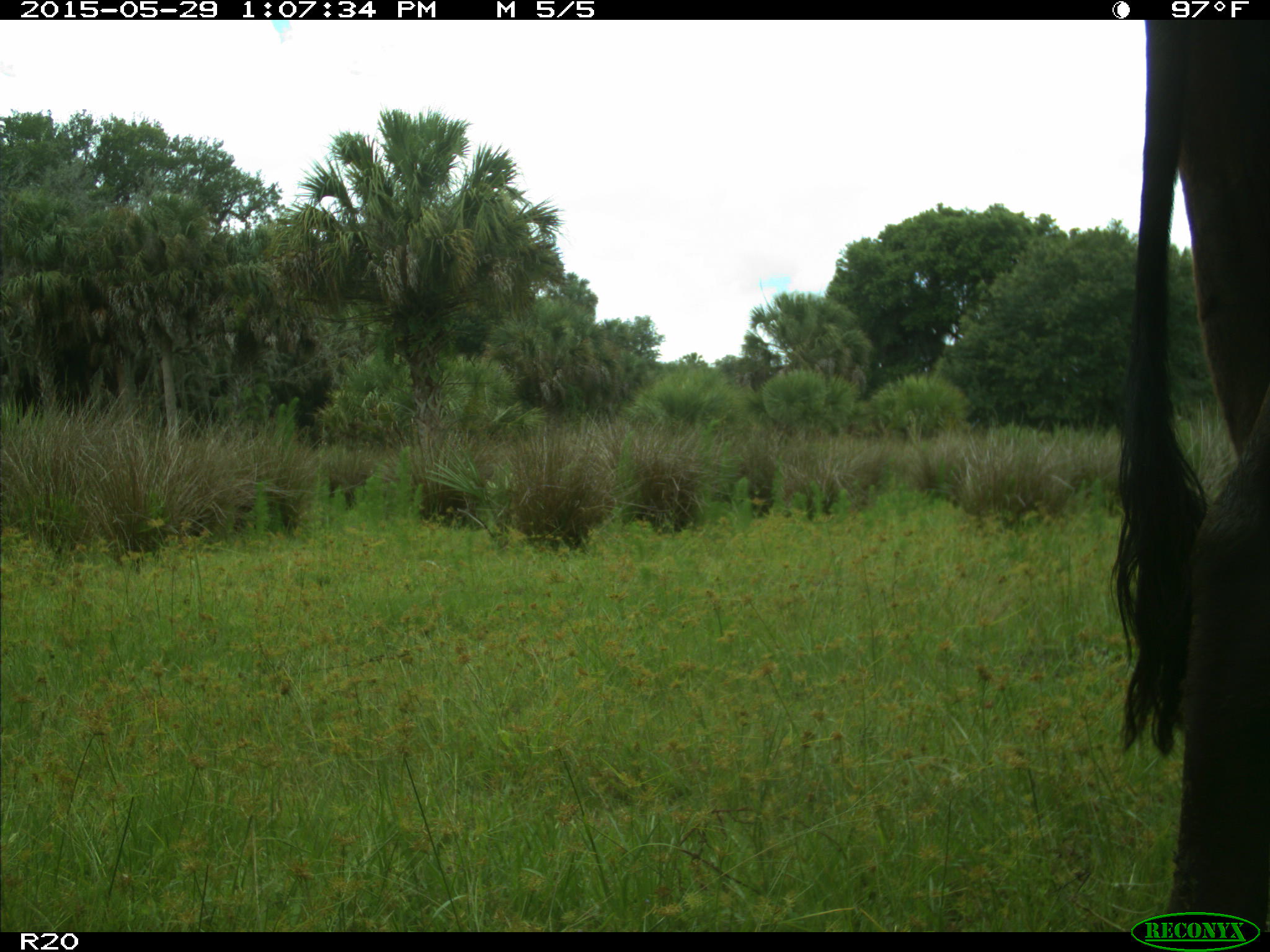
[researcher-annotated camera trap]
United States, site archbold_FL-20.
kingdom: Animalia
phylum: Chordata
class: Mammalia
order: Artiodactyla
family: Bovidae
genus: Bos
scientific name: Bos taurus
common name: domestic cow